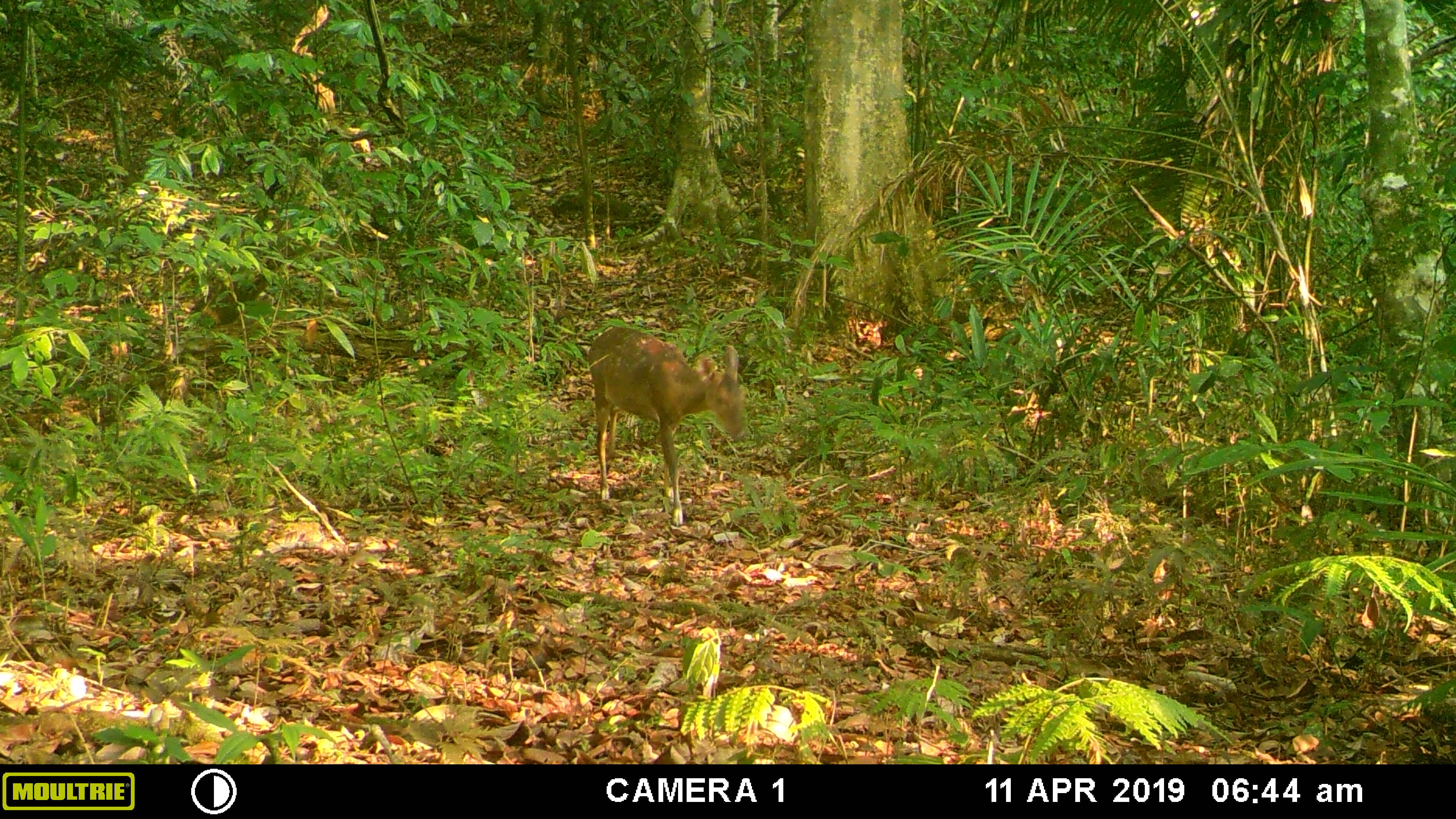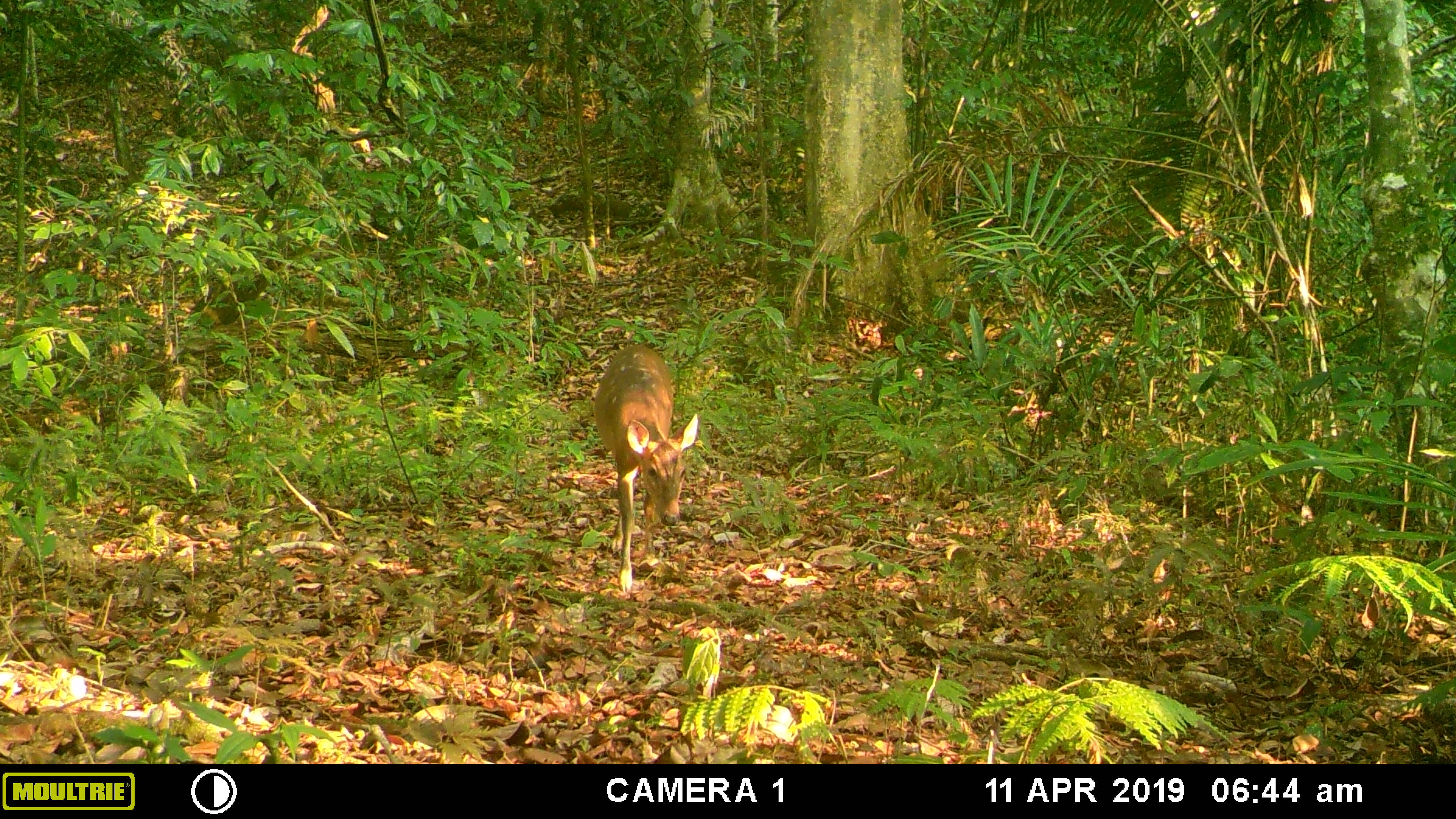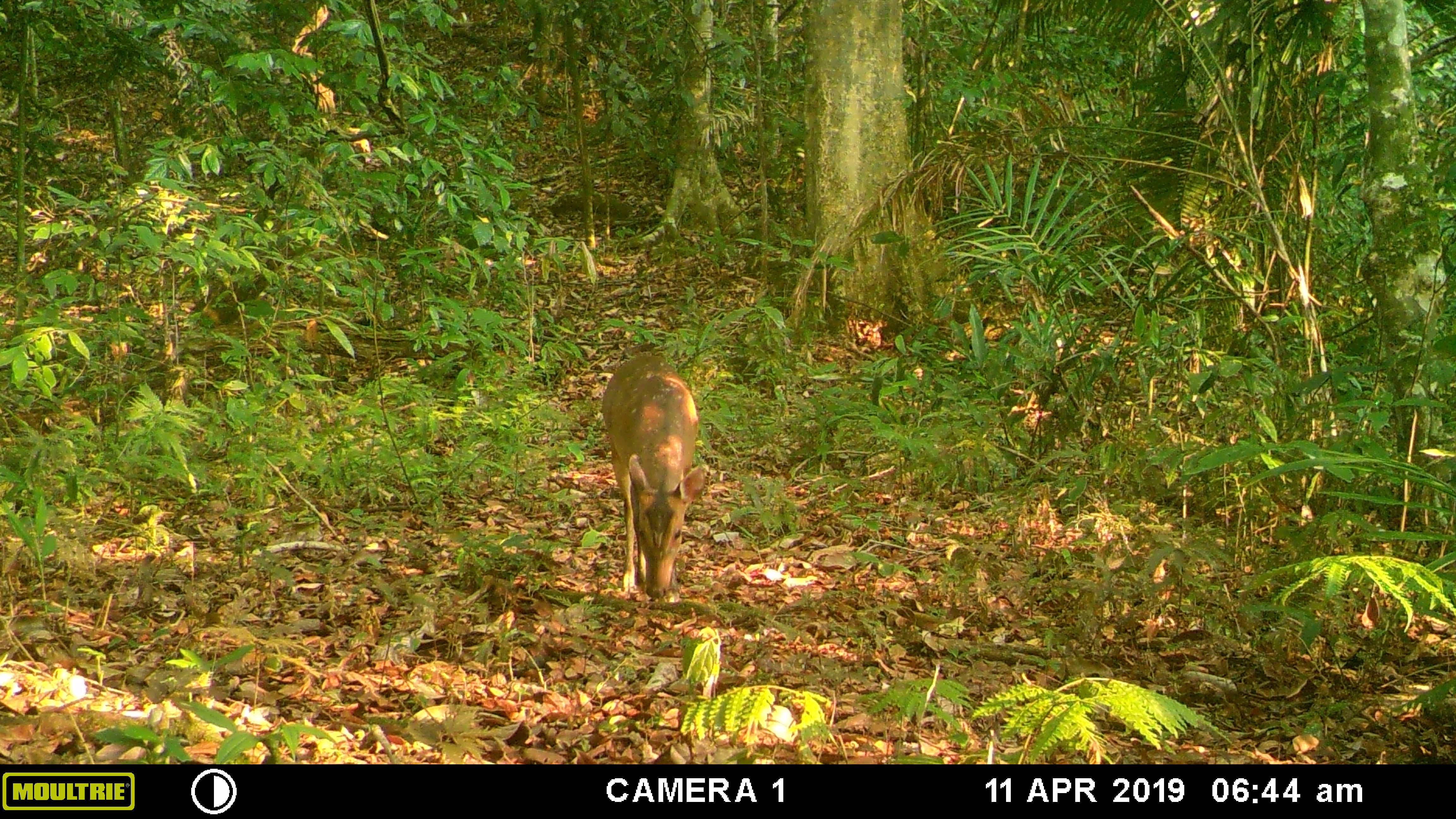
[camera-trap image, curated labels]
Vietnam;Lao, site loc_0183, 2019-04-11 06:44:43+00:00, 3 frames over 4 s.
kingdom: Animalia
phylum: Chordata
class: Mammalia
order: Artiodactyla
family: Cervidae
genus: Muntiacus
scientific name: Muntiacus vuquangensis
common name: large-antlered muntjac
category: large antlered muntjac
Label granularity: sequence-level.